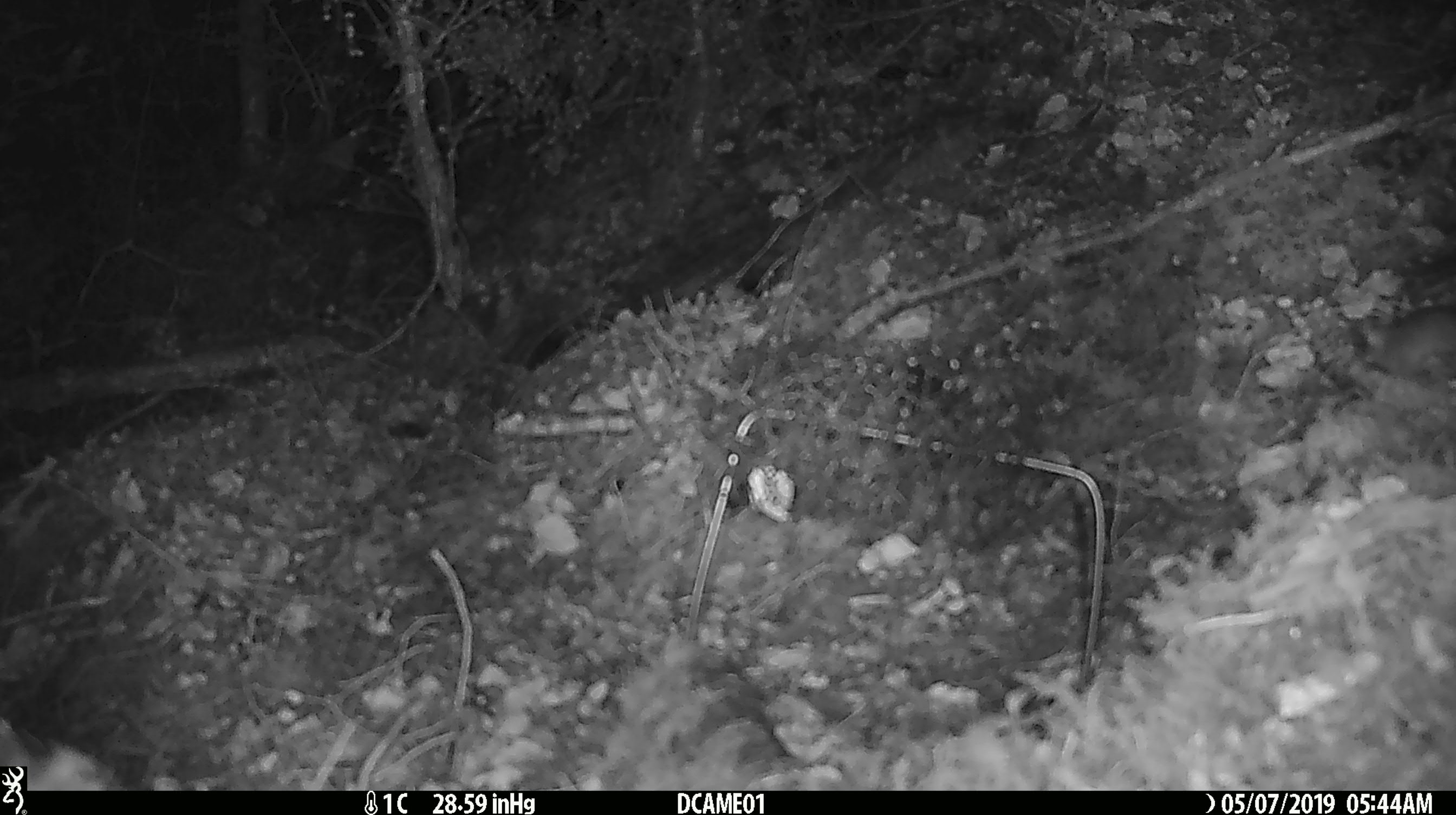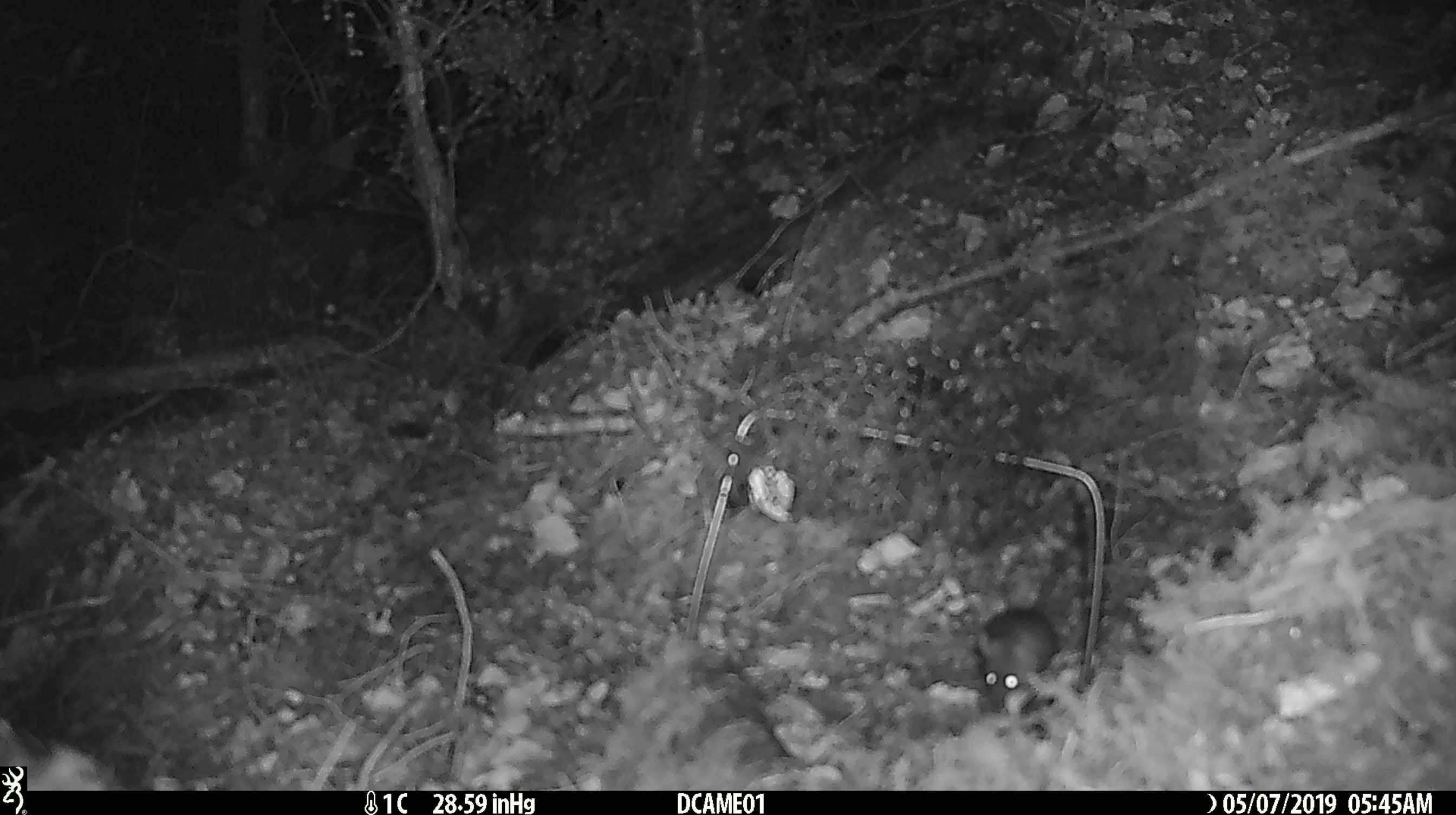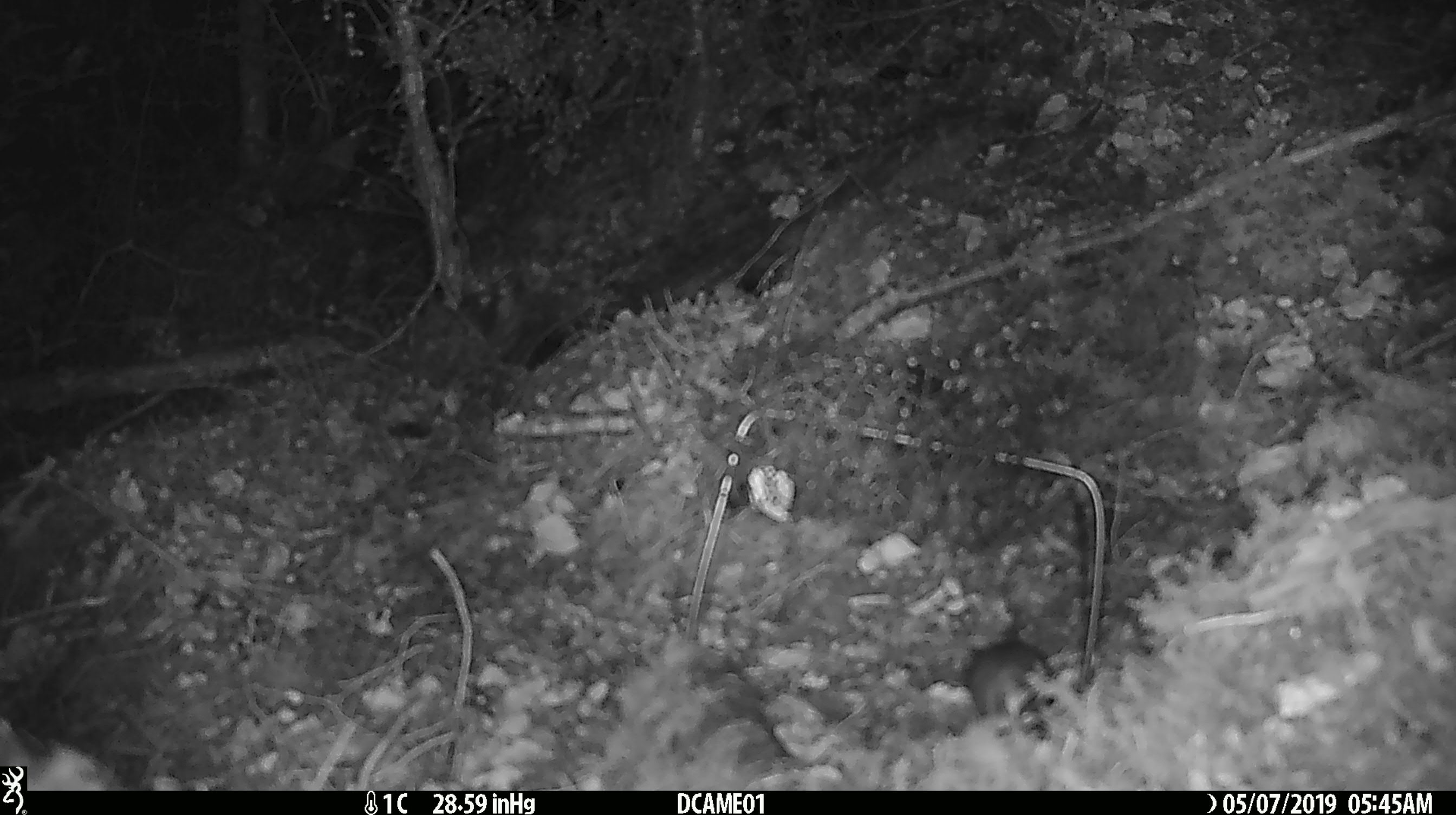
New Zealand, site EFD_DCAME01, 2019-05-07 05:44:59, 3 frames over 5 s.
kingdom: Animalia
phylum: Chordata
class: Mammalia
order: Rodentia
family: Muridae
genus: Mus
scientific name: Mus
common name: mouse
Mouse (Mus).